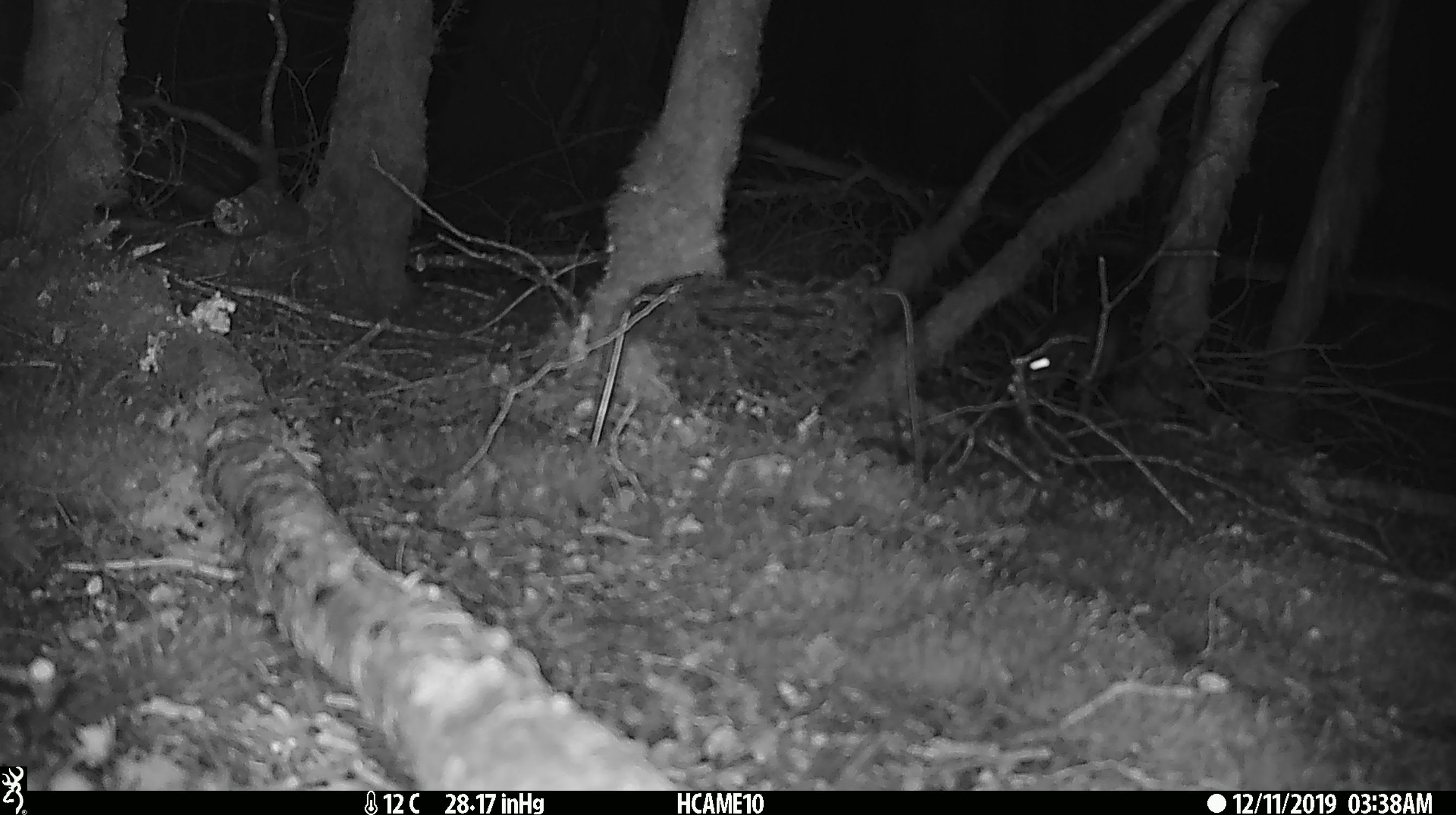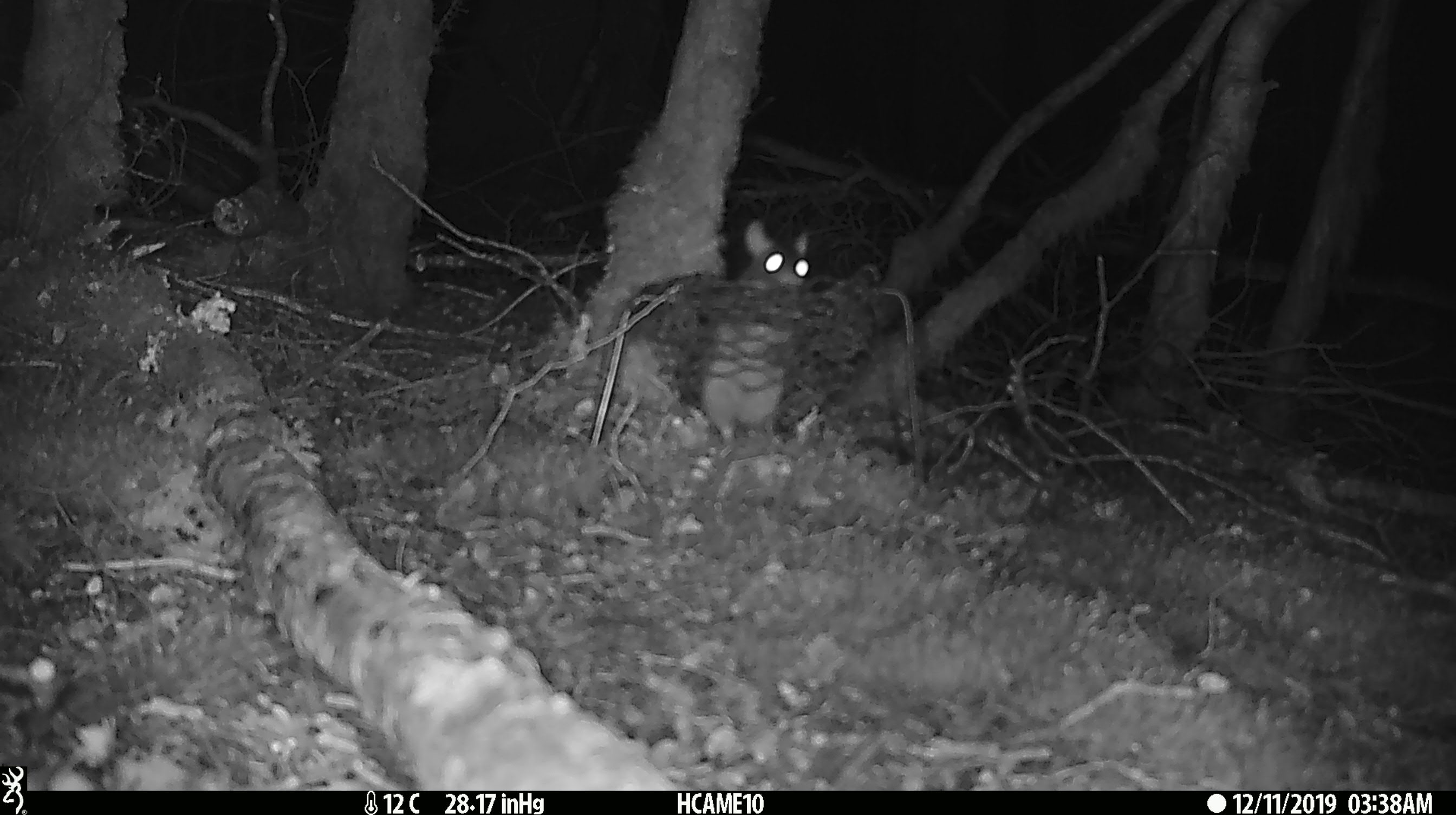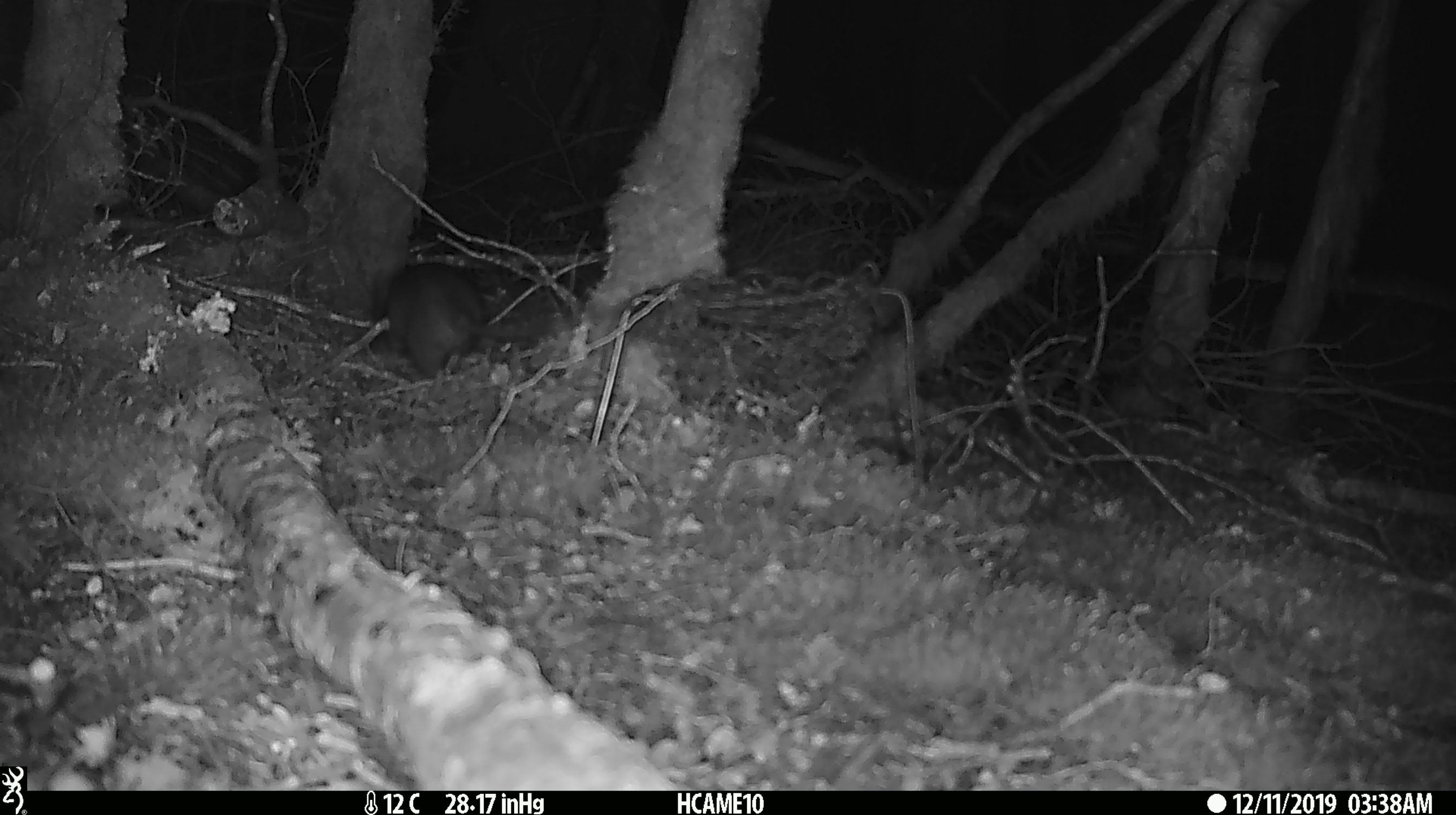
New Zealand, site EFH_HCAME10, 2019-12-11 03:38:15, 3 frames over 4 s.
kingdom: Animalia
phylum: Chordata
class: Mammalia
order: Rodentia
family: Muridae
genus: Rattus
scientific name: Rattus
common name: rat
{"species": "rat (Rattus)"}